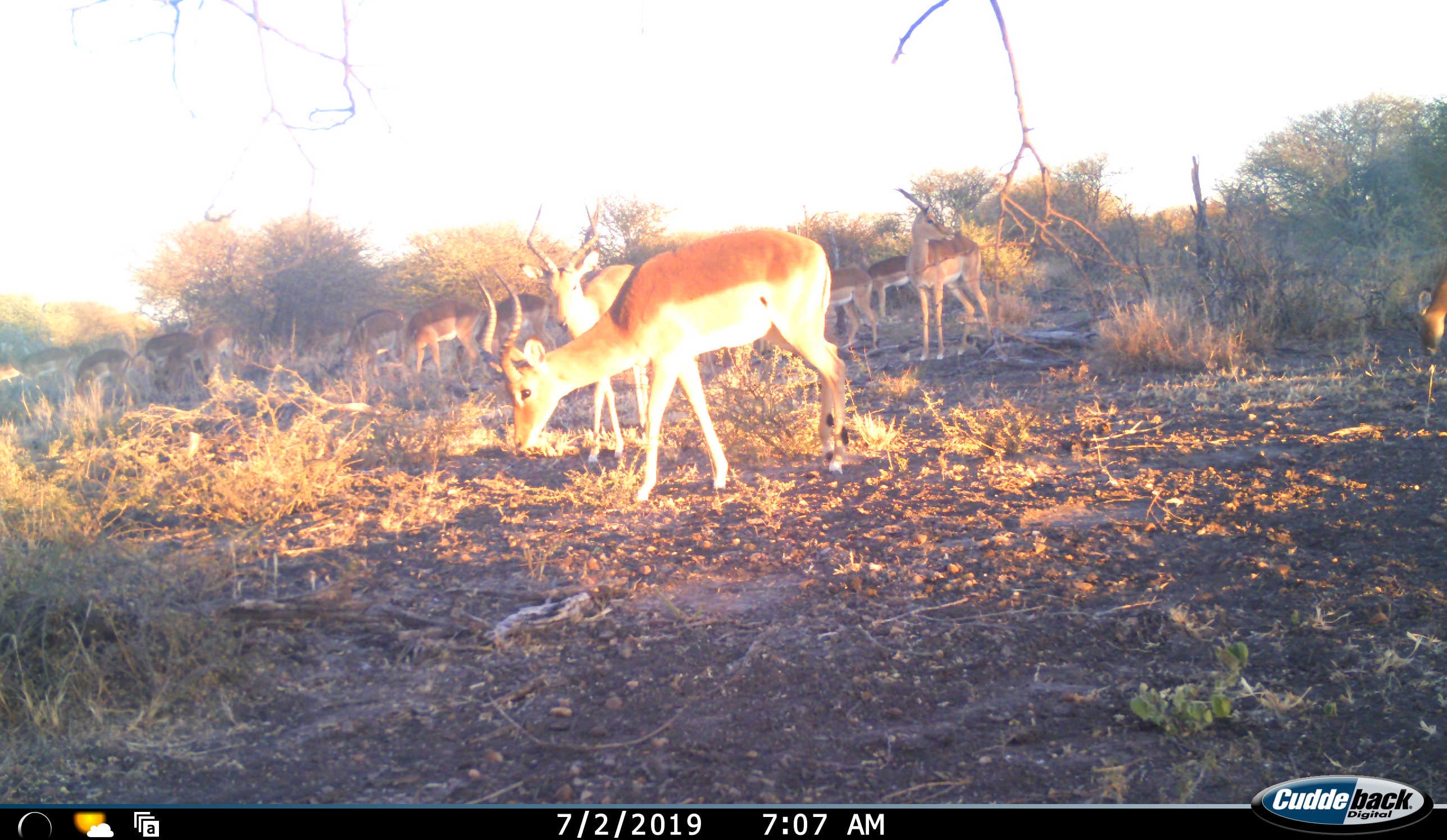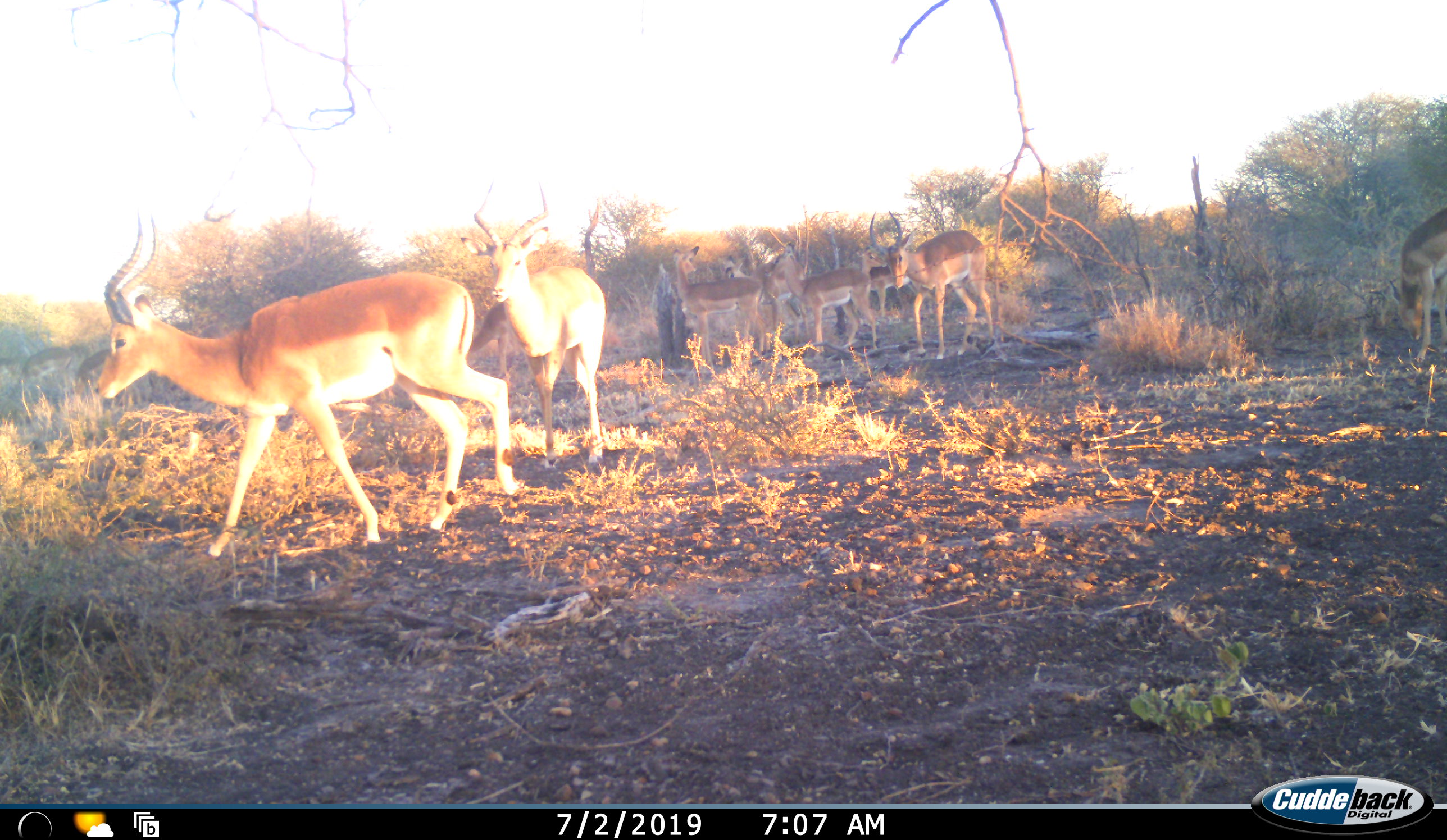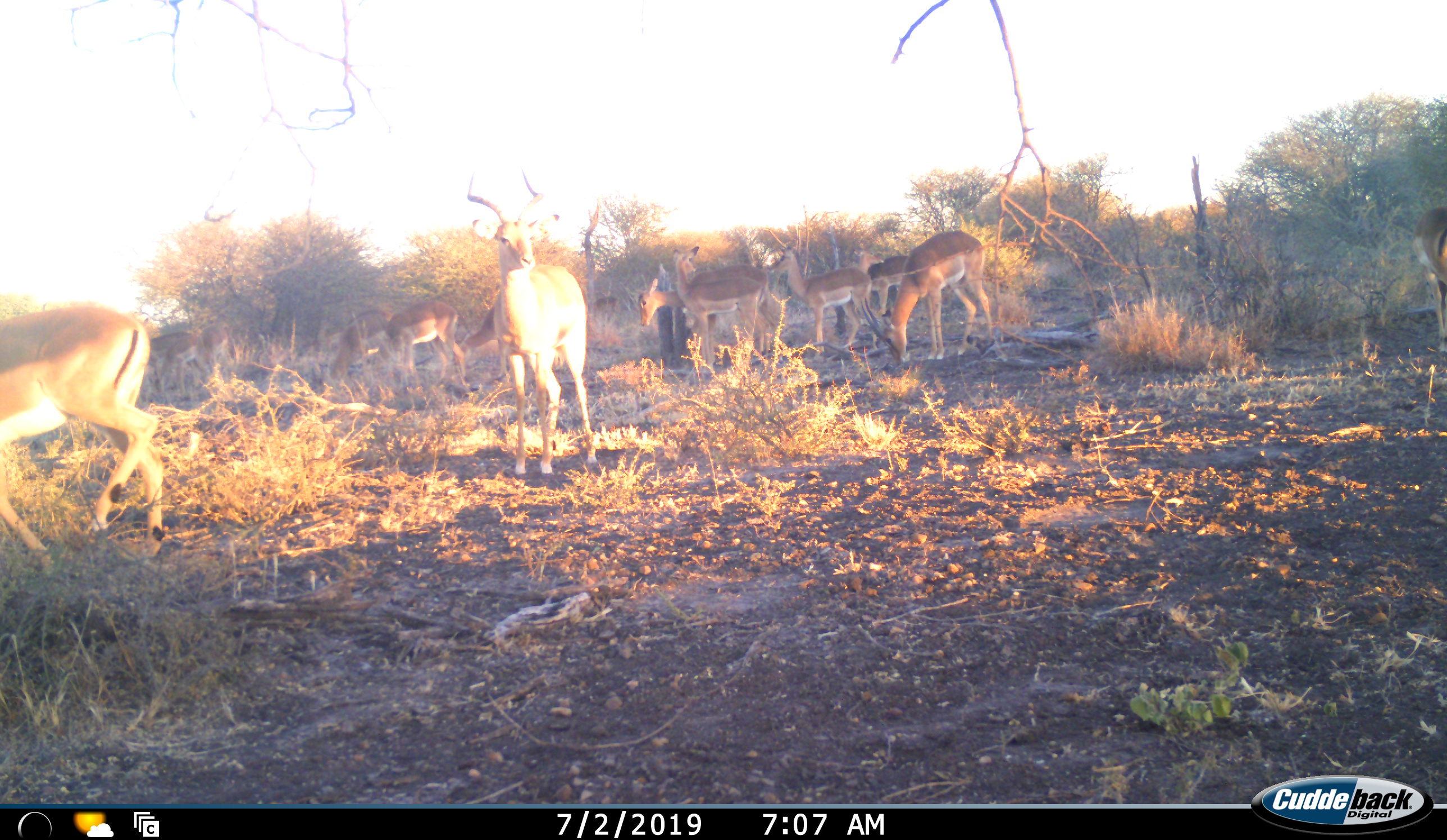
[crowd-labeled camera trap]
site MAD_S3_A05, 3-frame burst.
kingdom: Animalia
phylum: Chordata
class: Mammalia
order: Artiodactyla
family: Bovidae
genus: Aepyceros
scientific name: Aepyceros melampus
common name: impala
Impala (Aepyceros melampus), count 11-50. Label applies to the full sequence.